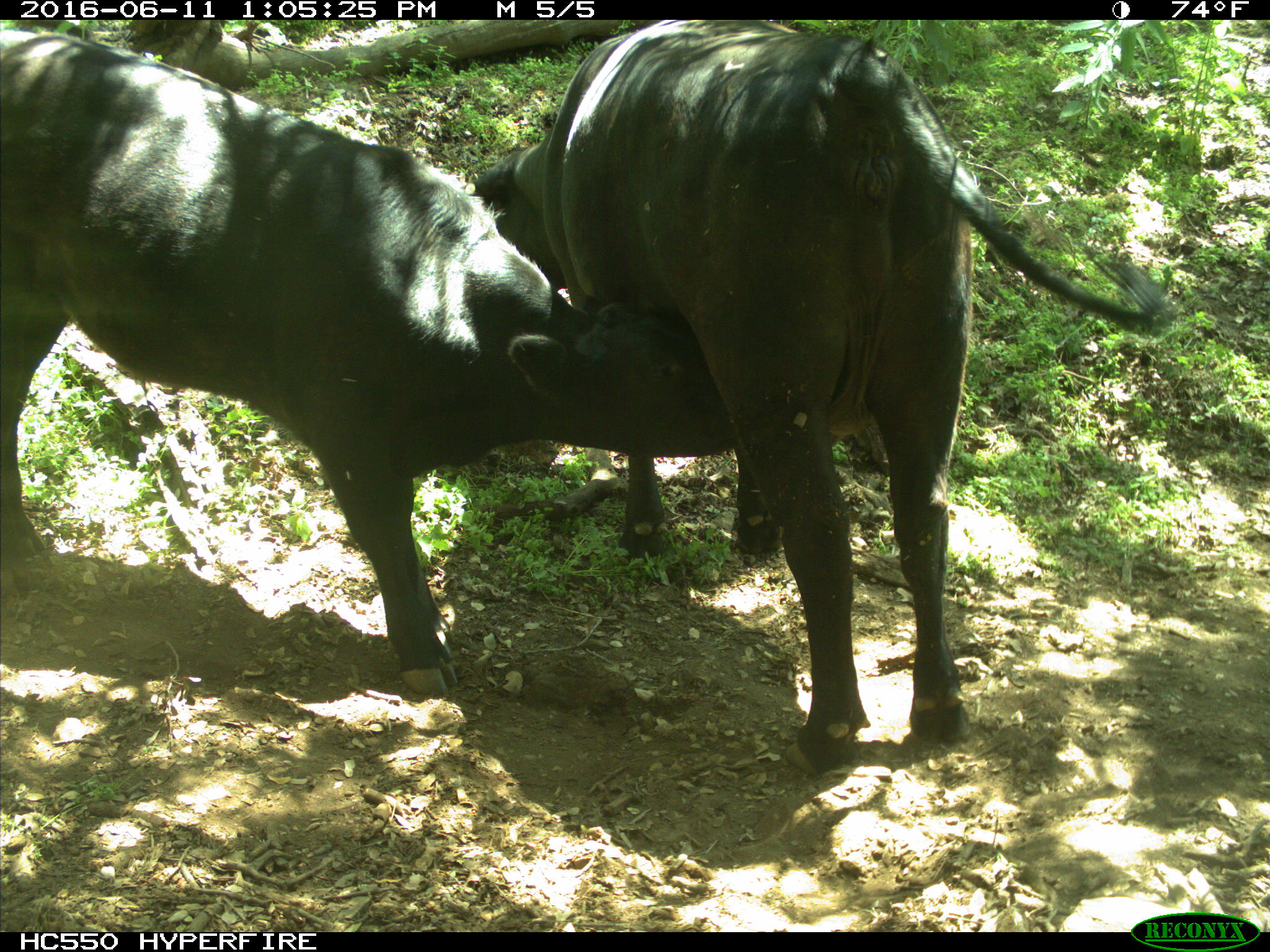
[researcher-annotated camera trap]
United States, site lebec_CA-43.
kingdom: Animalia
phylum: Chordata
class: Mammalia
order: Artiodactyla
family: Bovidae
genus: Bos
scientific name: Bos taurus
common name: domestic cow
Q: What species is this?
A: Bos taurus (domestic cow).